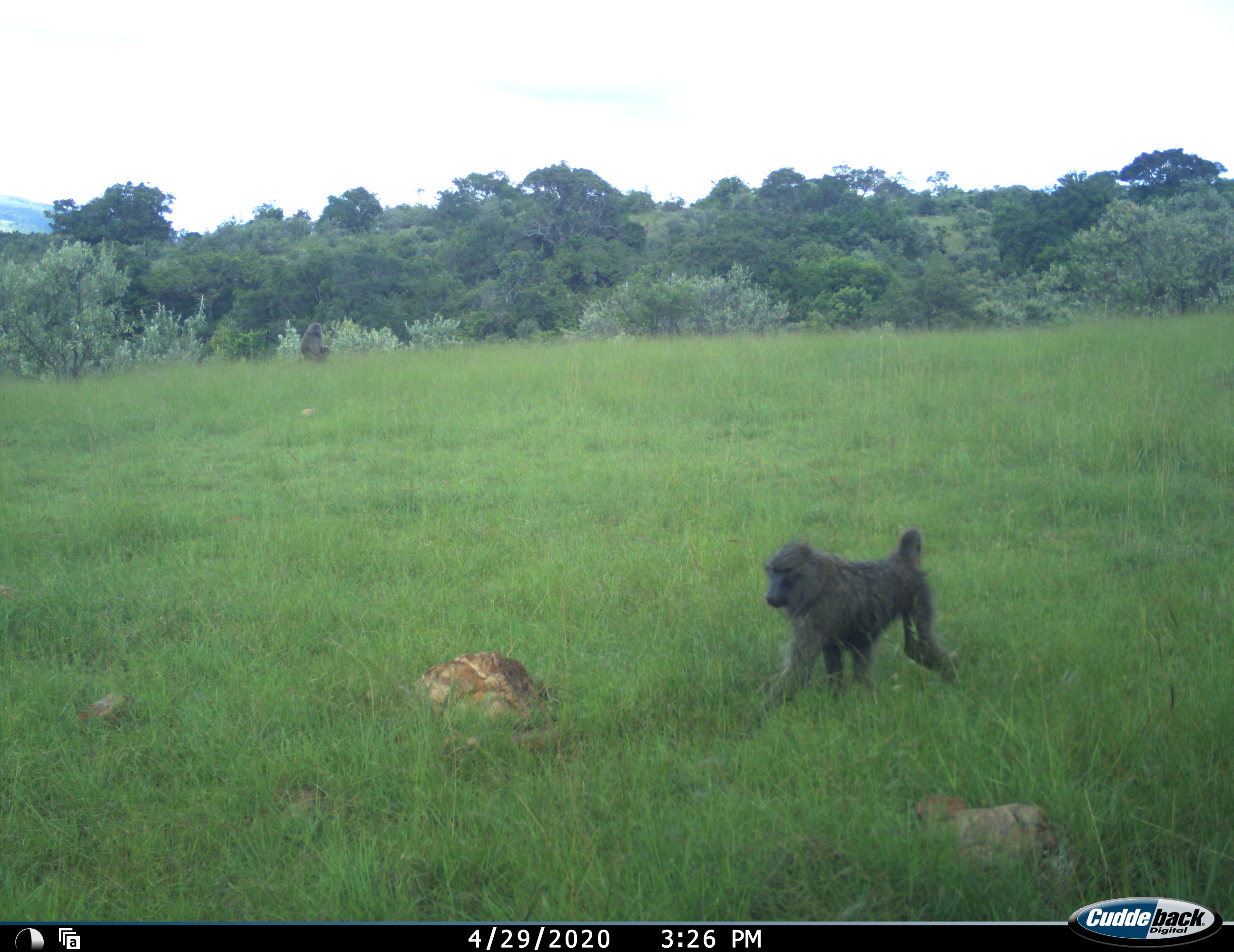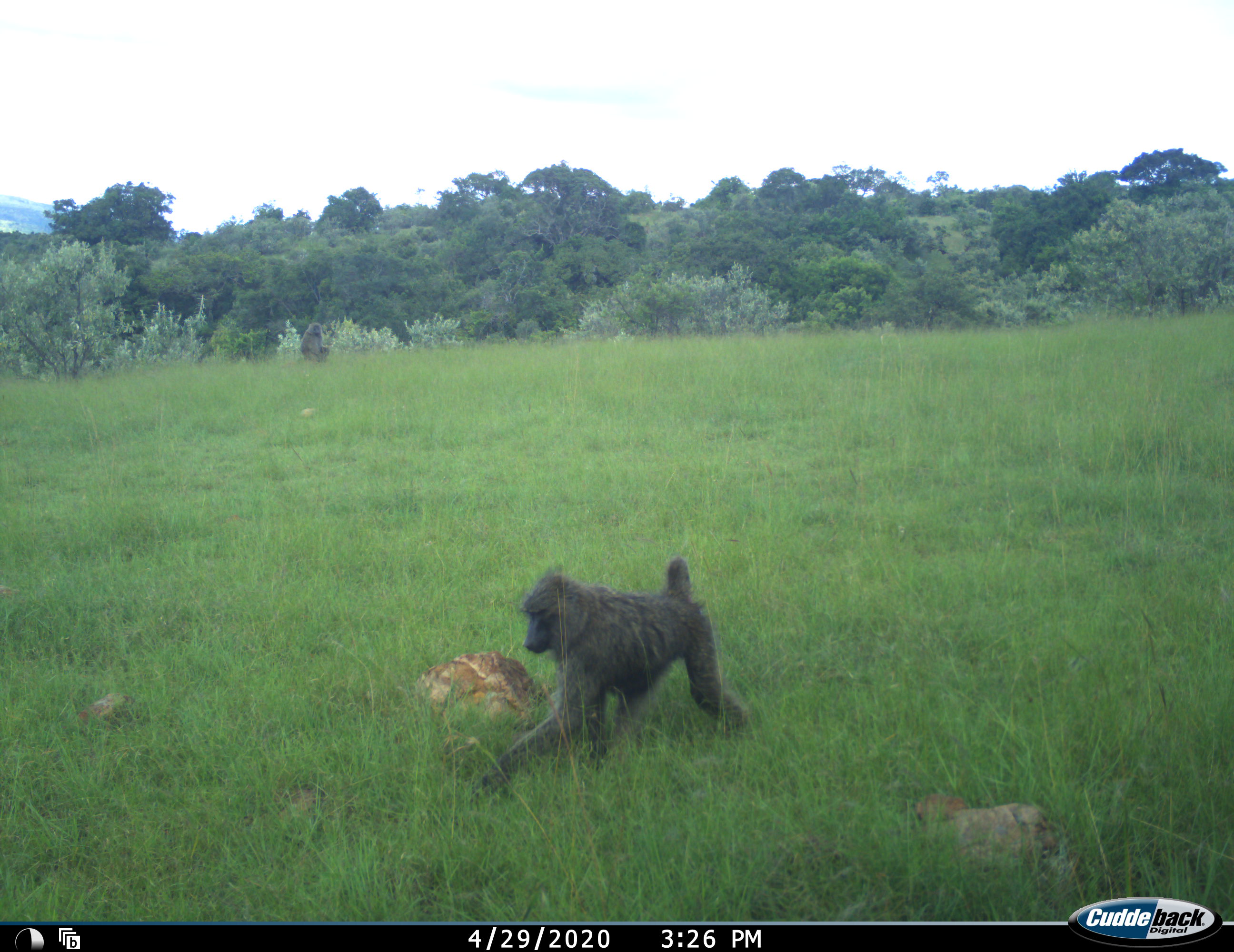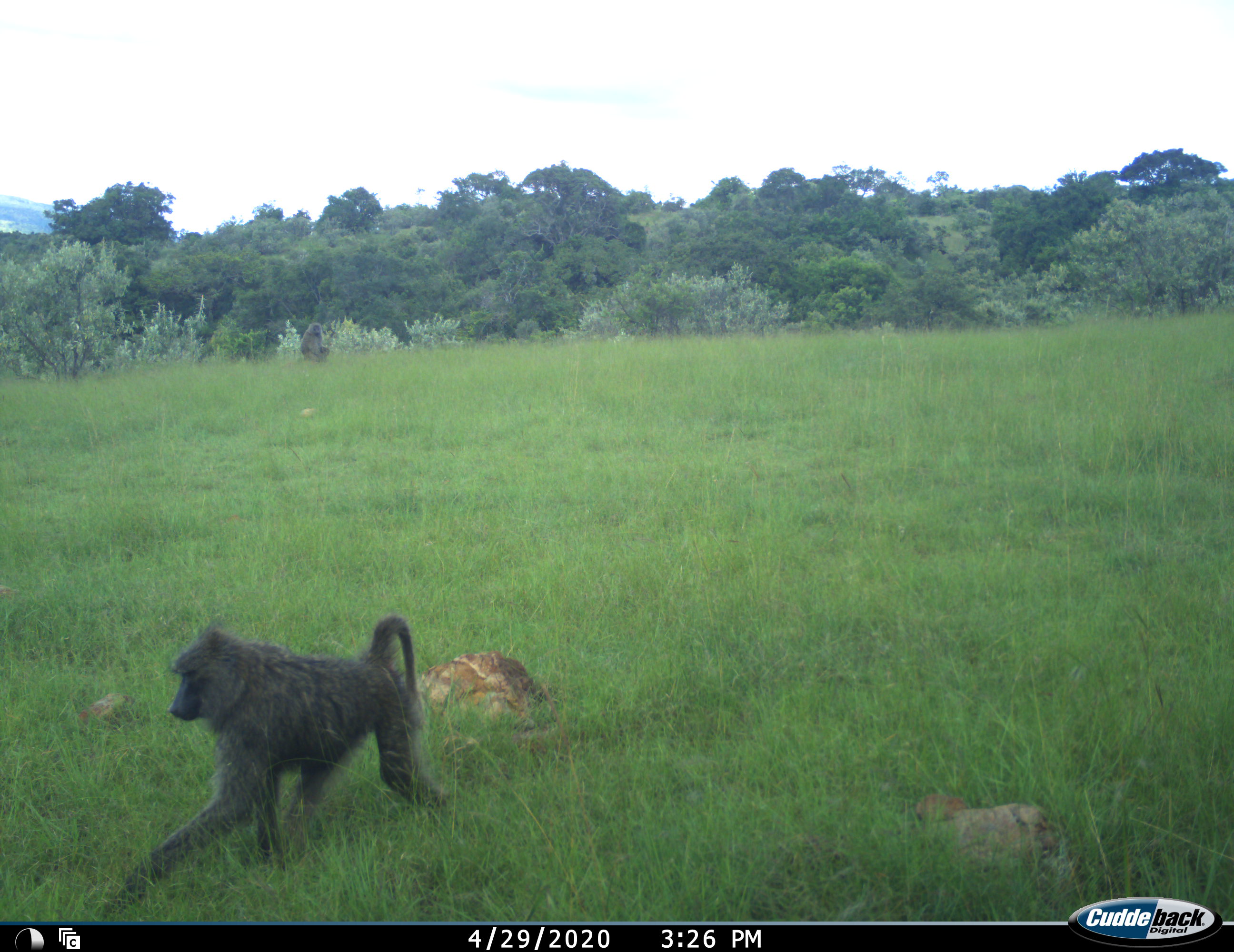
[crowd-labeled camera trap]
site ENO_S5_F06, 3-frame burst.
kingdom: Animalia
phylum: Chordata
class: Mammalia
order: Primates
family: Cercopithecidae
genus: Papio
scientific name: Papio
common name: baboon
Baboon (Papio), count 1. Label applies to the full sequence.